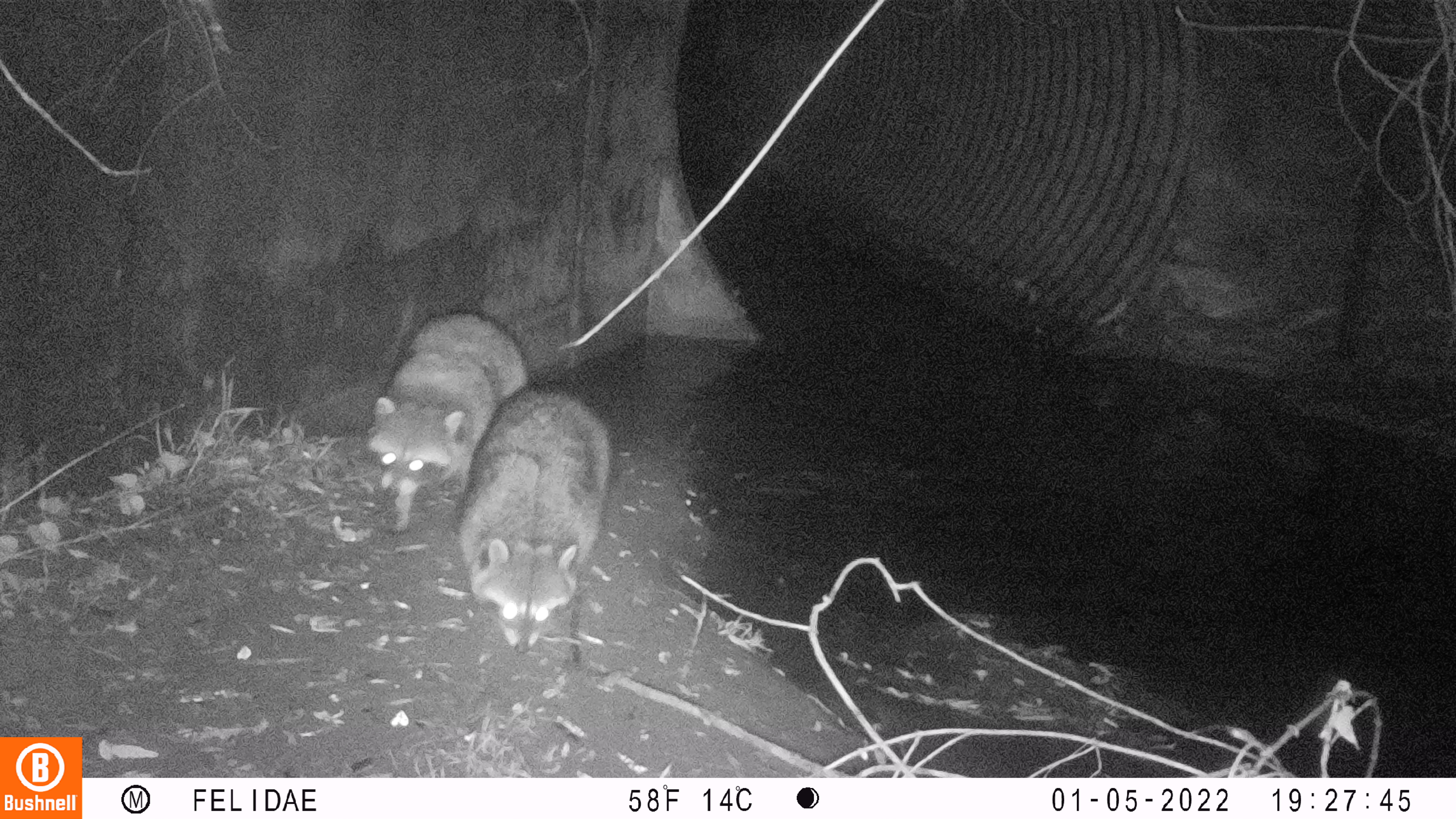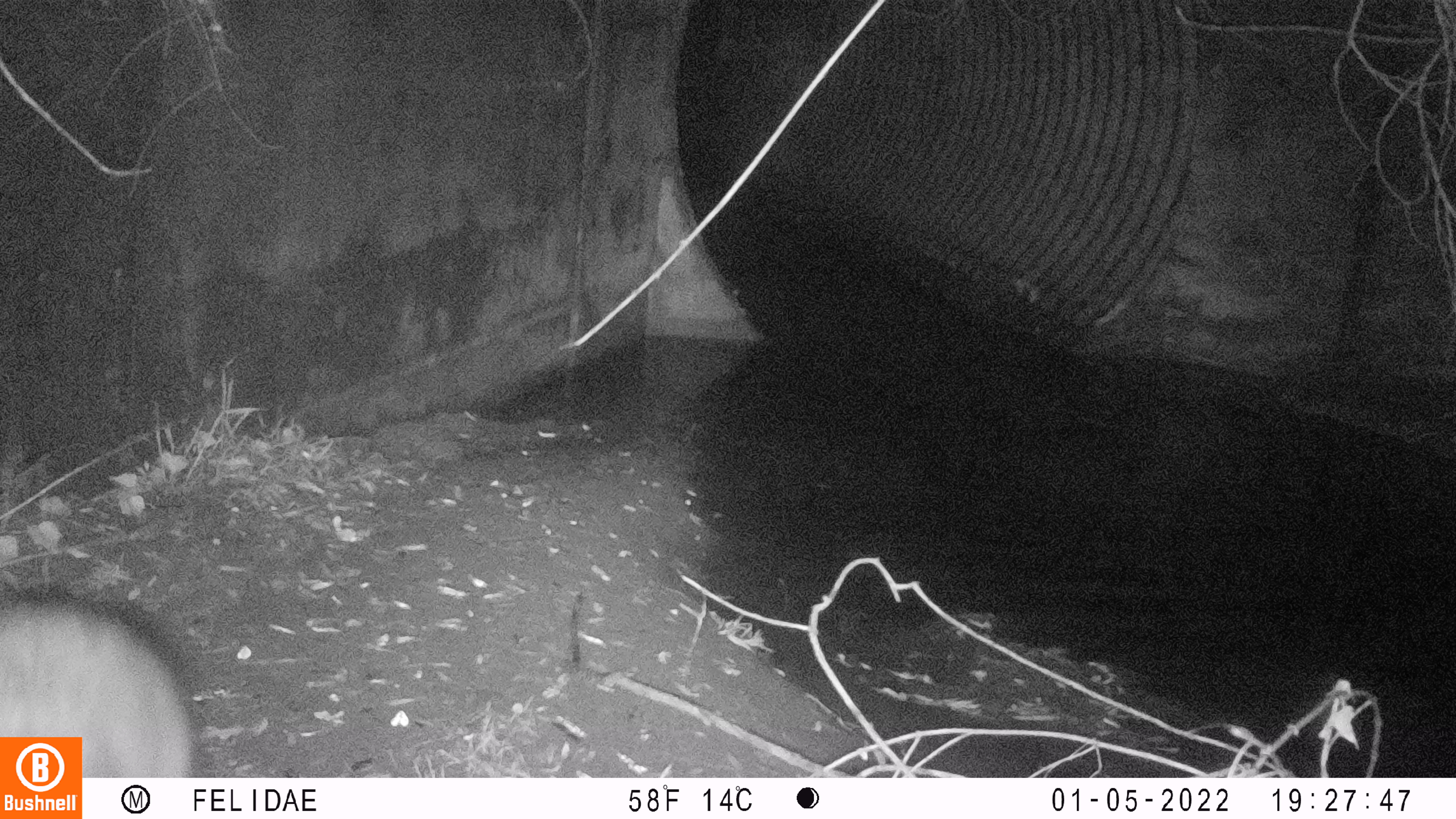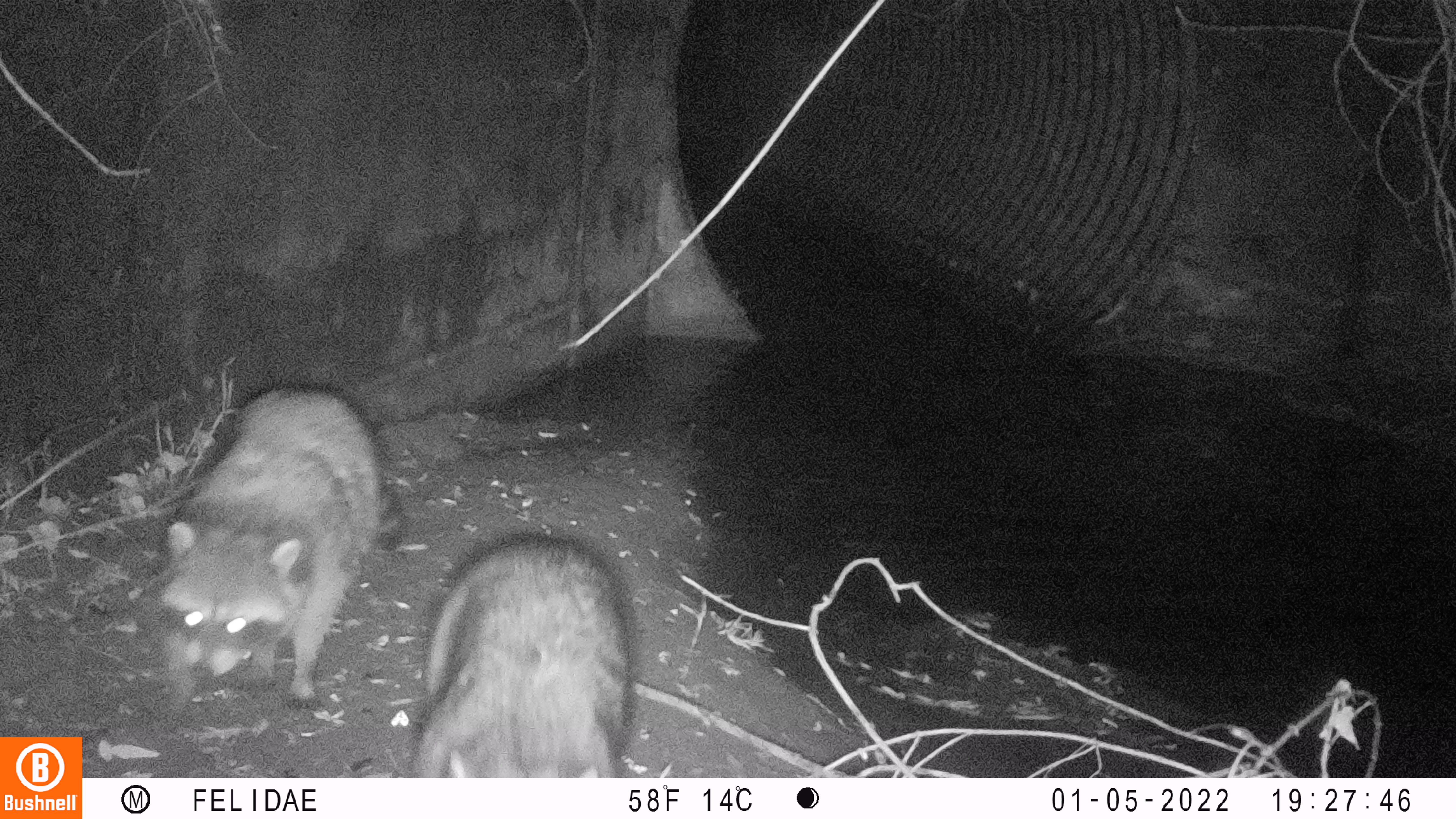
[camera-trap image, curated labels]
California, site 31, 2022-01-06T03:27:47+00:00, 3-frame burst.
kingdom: Animalia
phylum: Chordata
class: Mammalia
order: Carnivora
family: Procyonidae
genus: Procyon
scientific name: Procyon lotor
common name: raccoon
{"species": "raccoon (Procyon lotor)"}